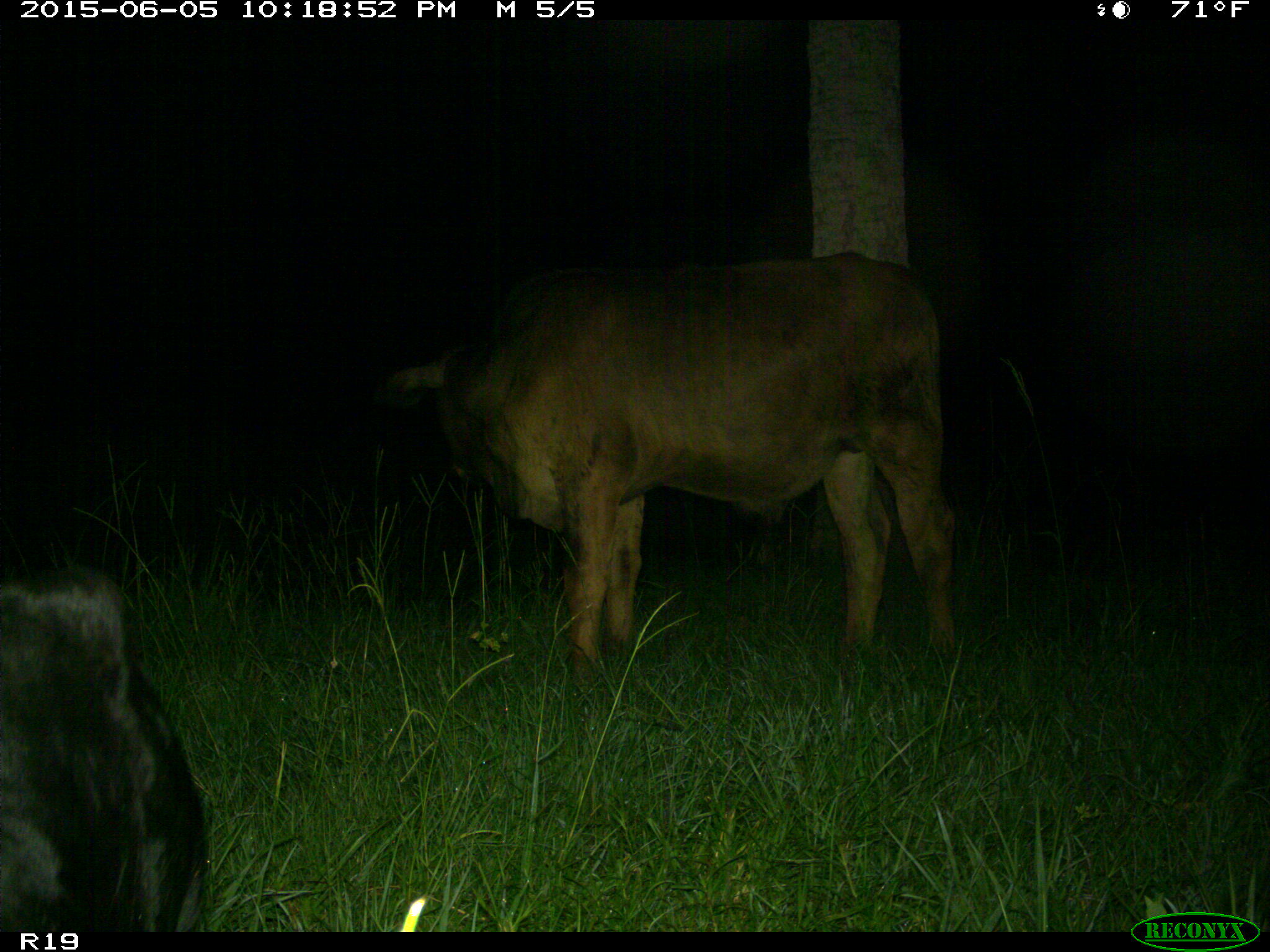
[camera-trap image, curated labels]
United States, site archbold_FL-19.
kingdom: Animalia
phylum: Chordata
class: Mammalia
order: Artiodactyla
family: Bovidae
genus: Bos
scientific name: Bos taurus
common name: domestic cow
Bos taurus (domestic cow).